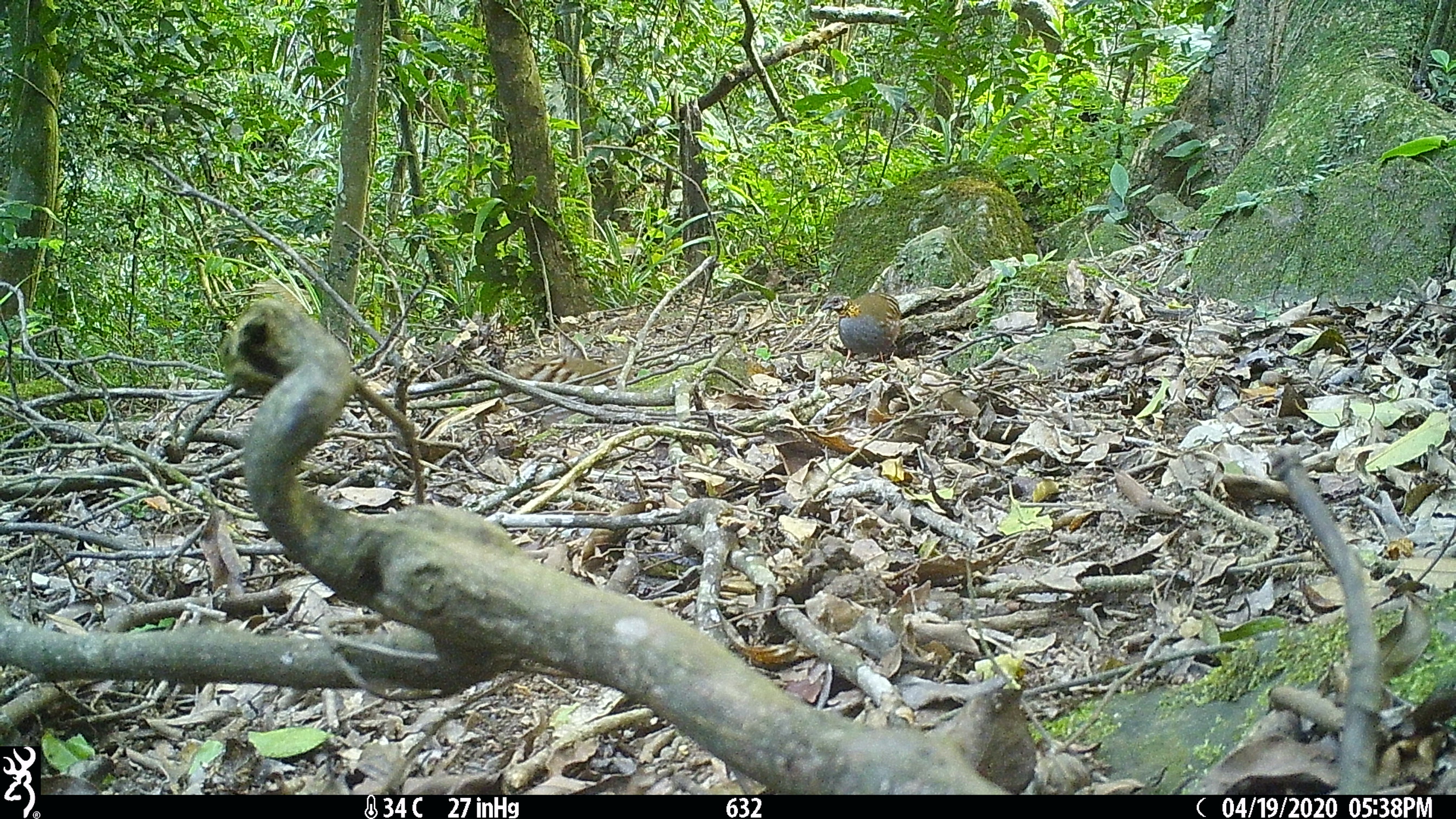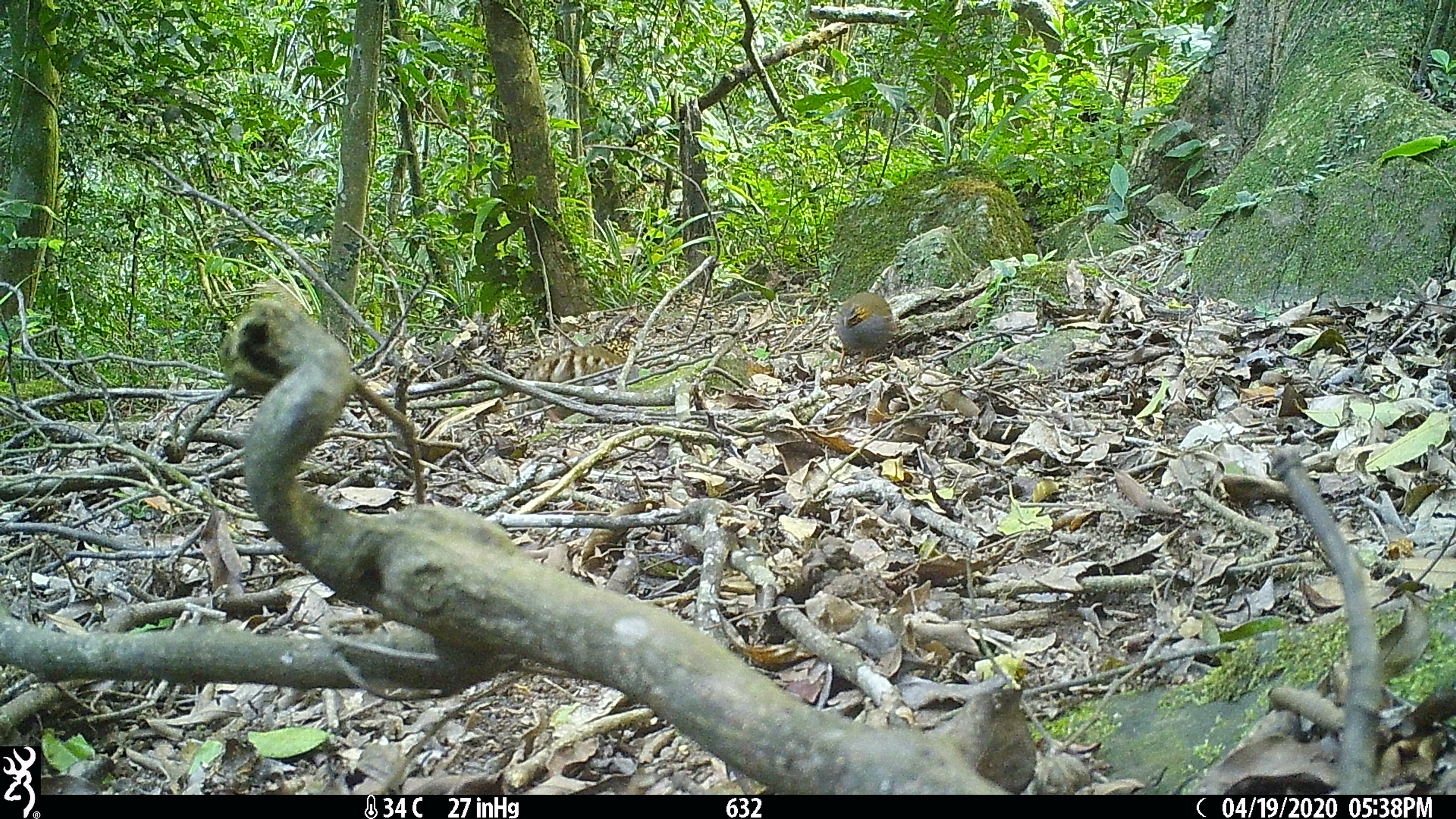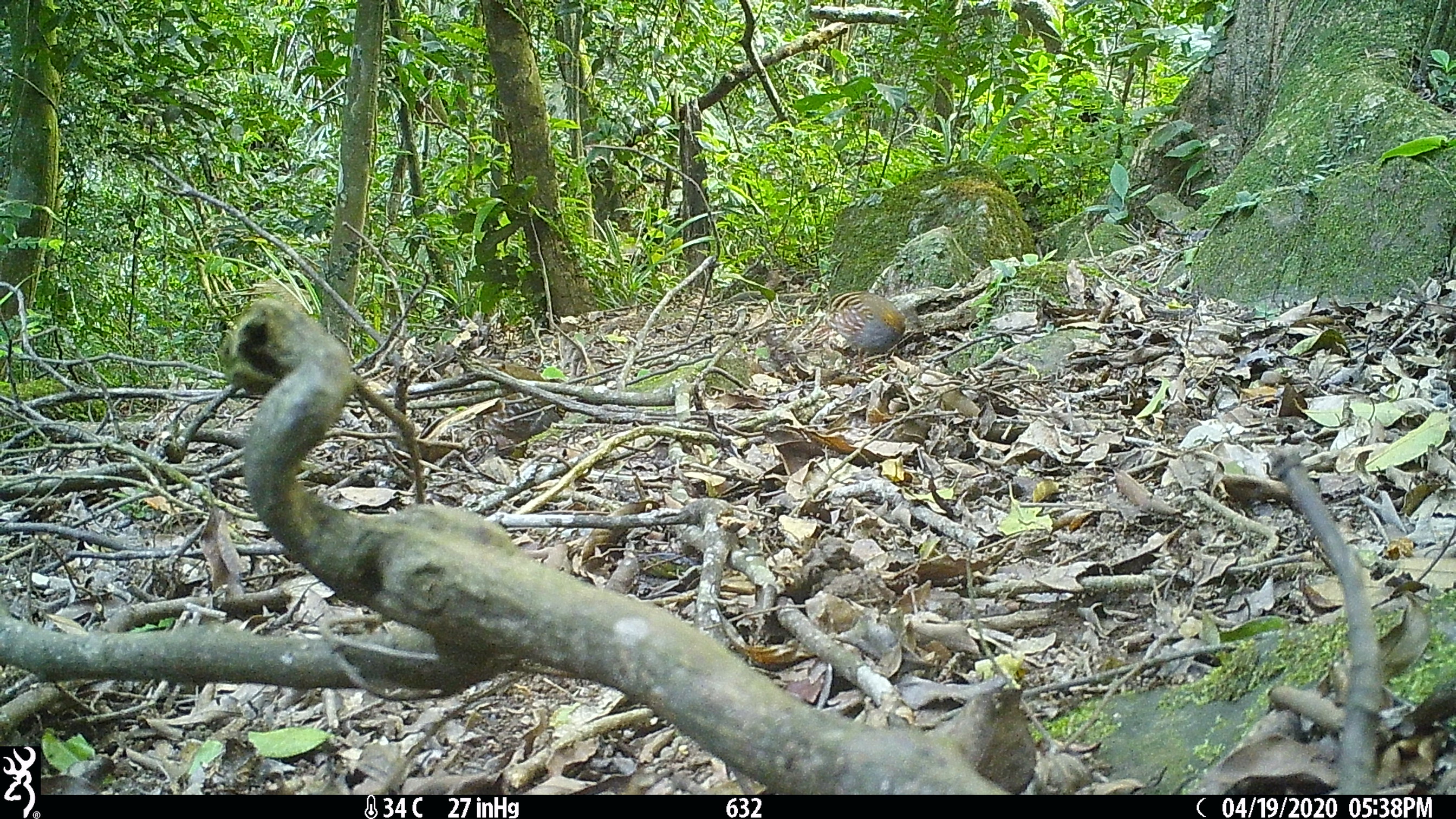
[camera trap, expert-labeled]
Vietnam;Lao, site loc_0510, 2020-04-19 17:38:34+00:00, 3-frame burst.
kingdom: Animalia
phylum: Chordata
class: Aves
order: Galliformes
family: Phasianidae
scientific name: Phasianidae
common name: partridge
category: unidentified partridge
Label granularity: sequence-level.